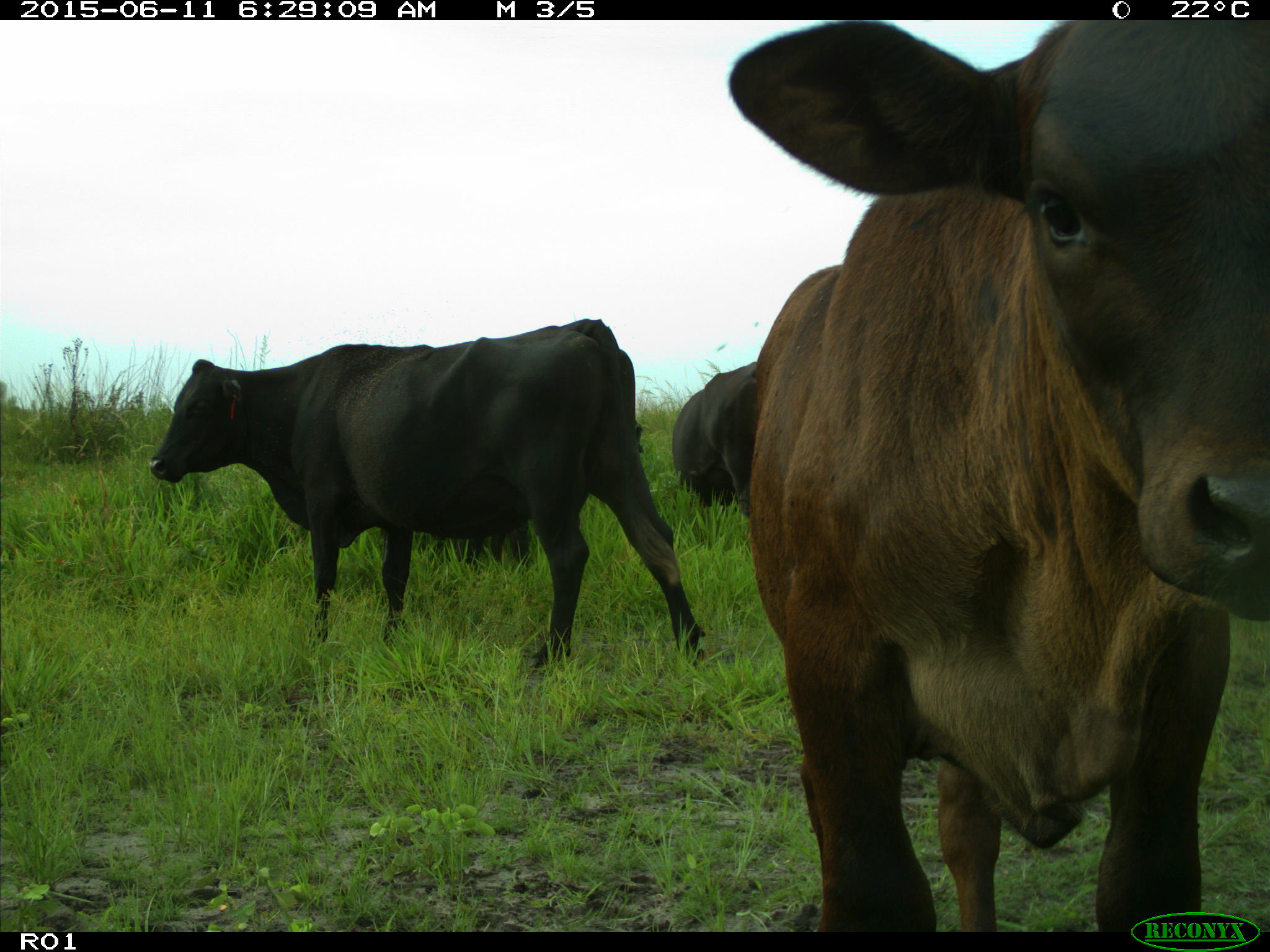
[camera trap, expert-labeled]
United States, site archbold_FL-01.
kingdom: Animalia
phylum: Chordata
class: Mammalia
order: Artiodactyla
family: Bovidae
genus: Bos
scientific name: Bos taurus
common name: domestic cow